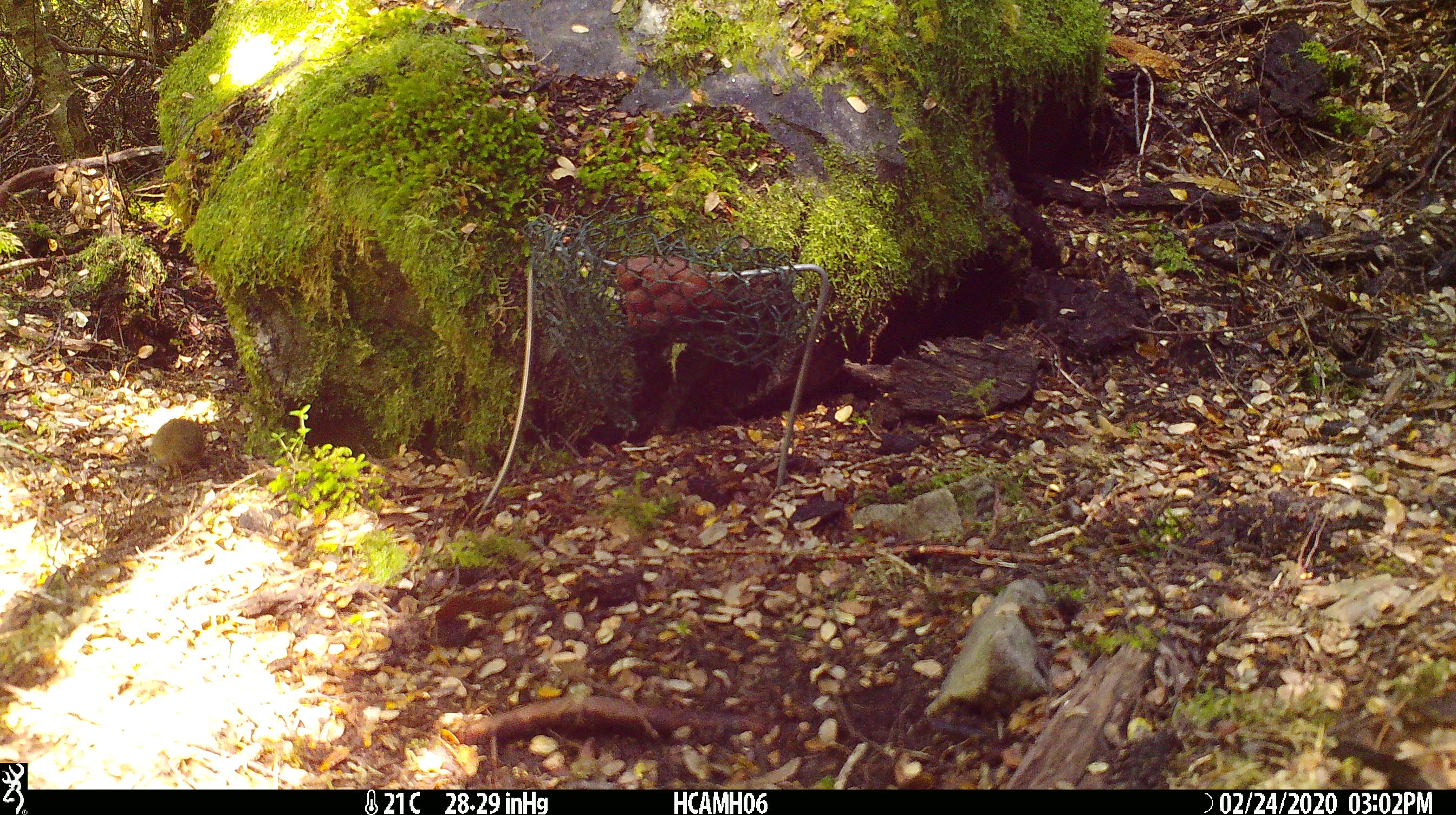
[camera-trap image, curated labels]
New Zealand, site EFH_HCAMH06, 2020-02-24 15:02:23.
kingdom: Animalia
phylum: Chordata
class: Mammalia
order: Rodentia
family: Muridae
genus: Mus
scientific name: Mus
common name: mouse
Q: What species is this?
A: Mouse (Mus).